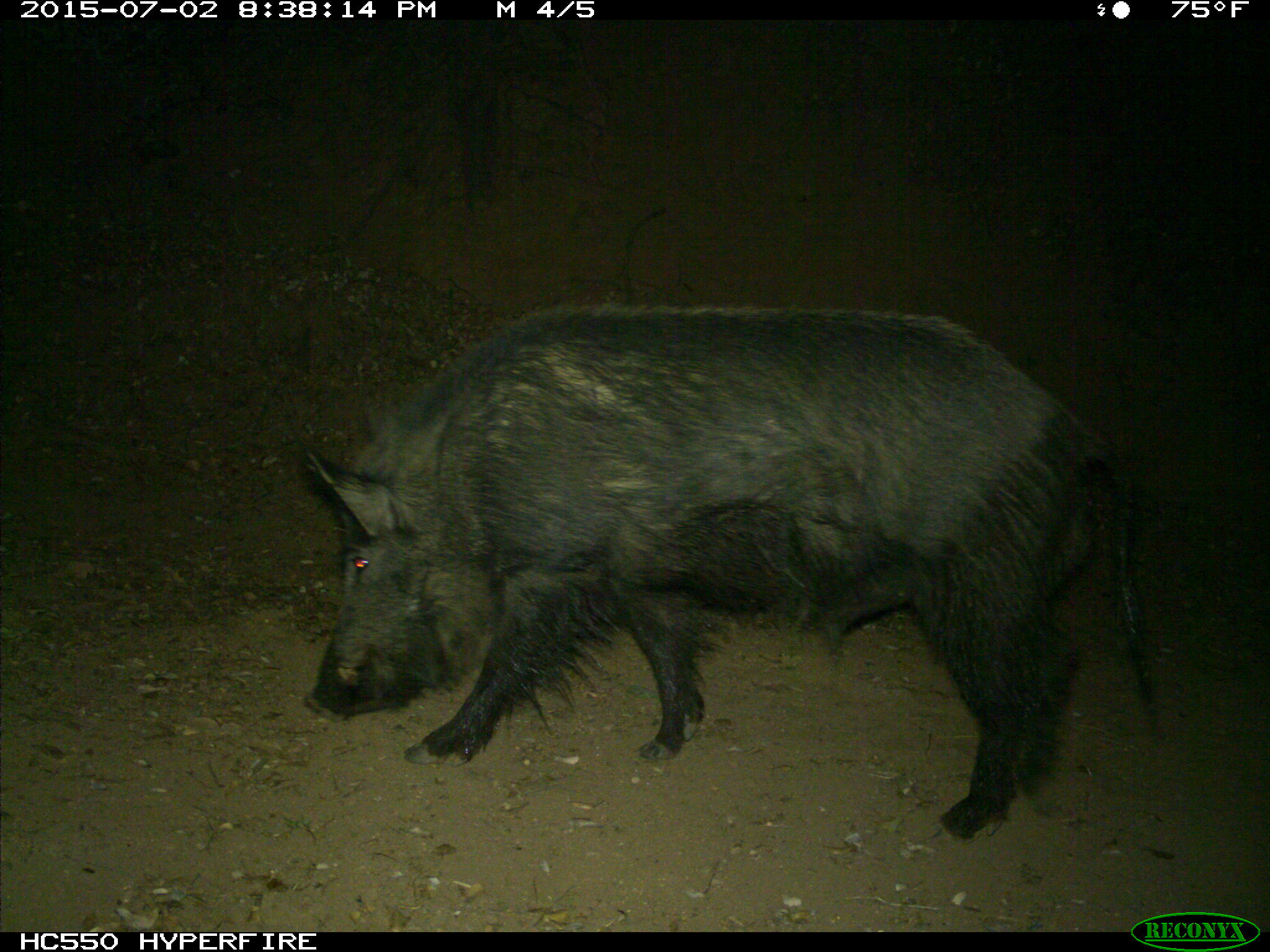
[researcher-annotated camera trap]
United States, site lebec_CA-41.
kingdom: Animalia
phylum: Chordata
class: Mammalia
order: Artiodactyla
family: Suidae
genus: Sus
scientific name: Sus scrofa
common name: wild boar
Sus scrofa (wild boar).